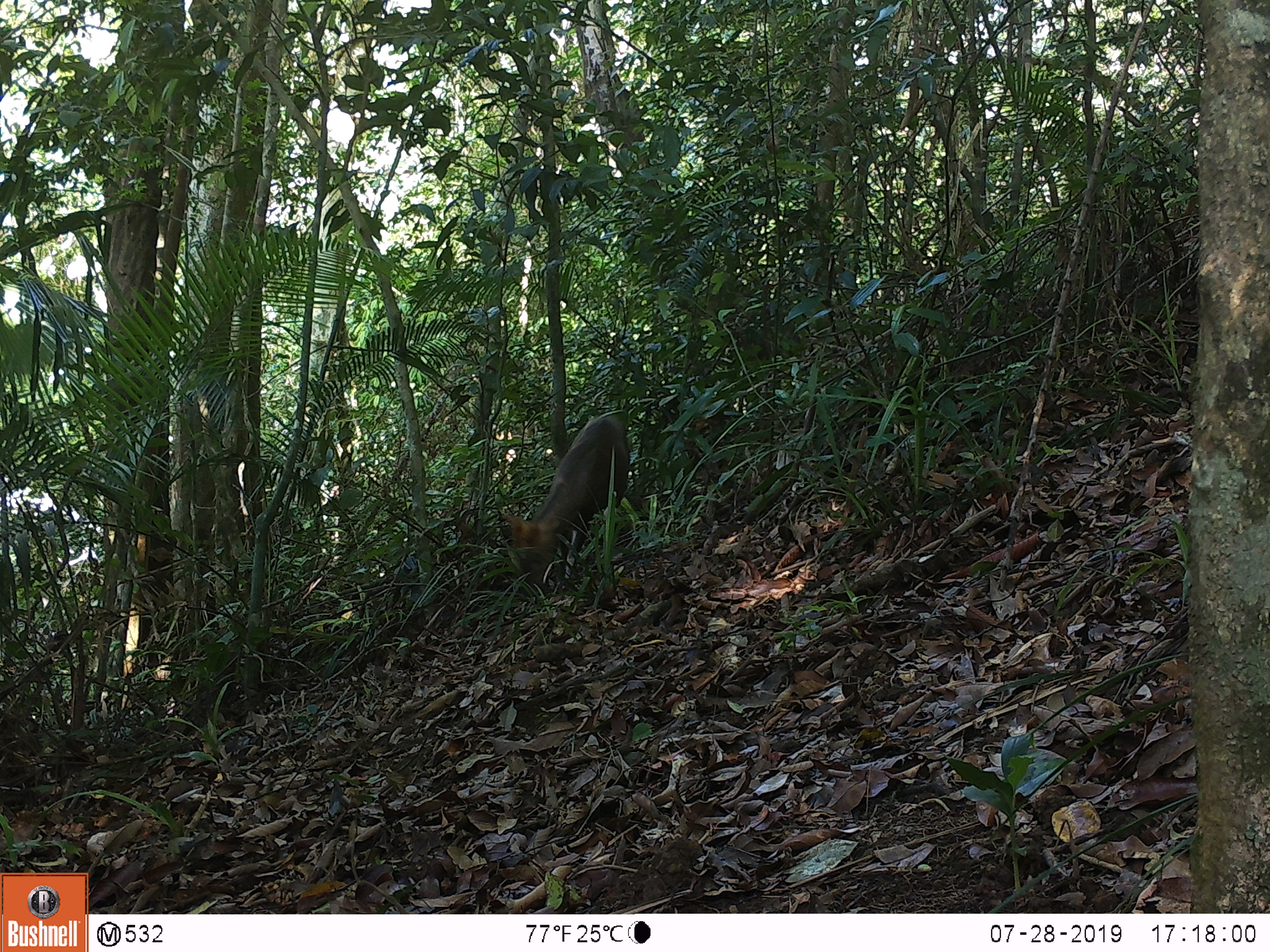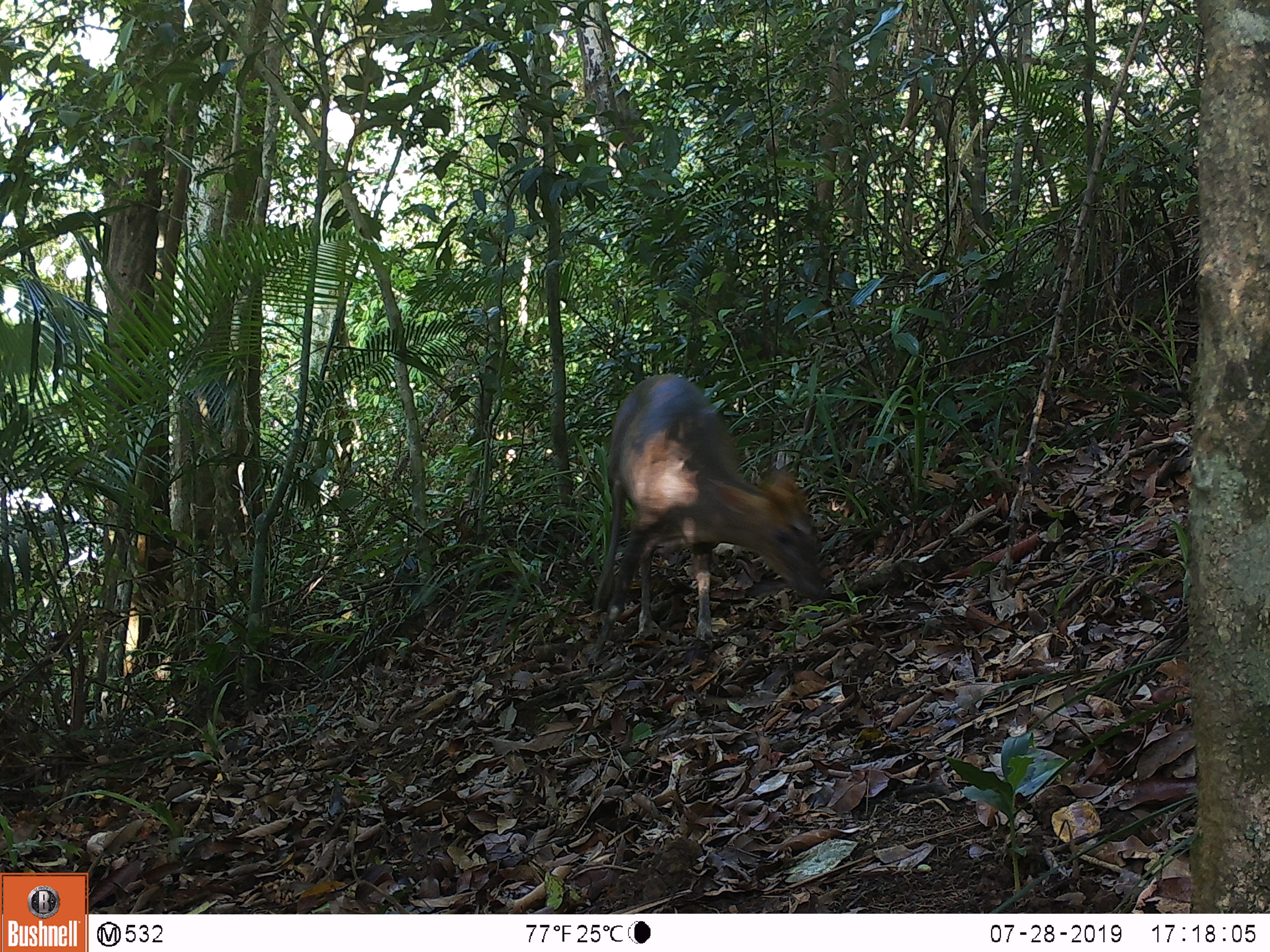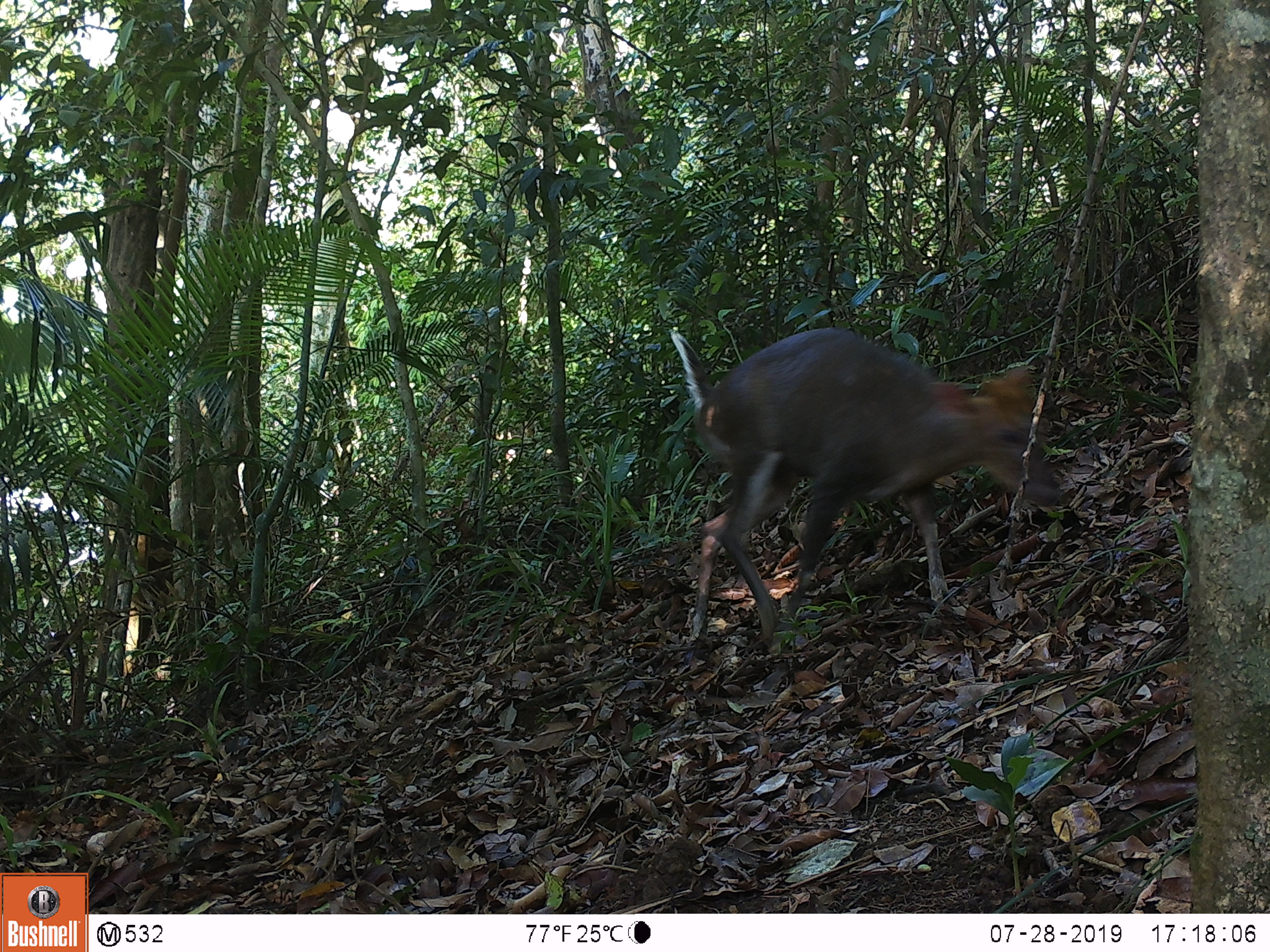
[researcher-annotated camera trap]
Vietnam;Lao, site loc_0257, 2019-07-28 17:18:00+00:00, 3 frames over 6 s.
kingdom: Animalia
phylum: Chordata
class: Mammalia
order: Artiodactyla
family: Cervidae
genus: Muntiacus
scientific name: Muntiacus rooseveltorum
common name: roosevelt's muntjac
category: roosevelts muntjac group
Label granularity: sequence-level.